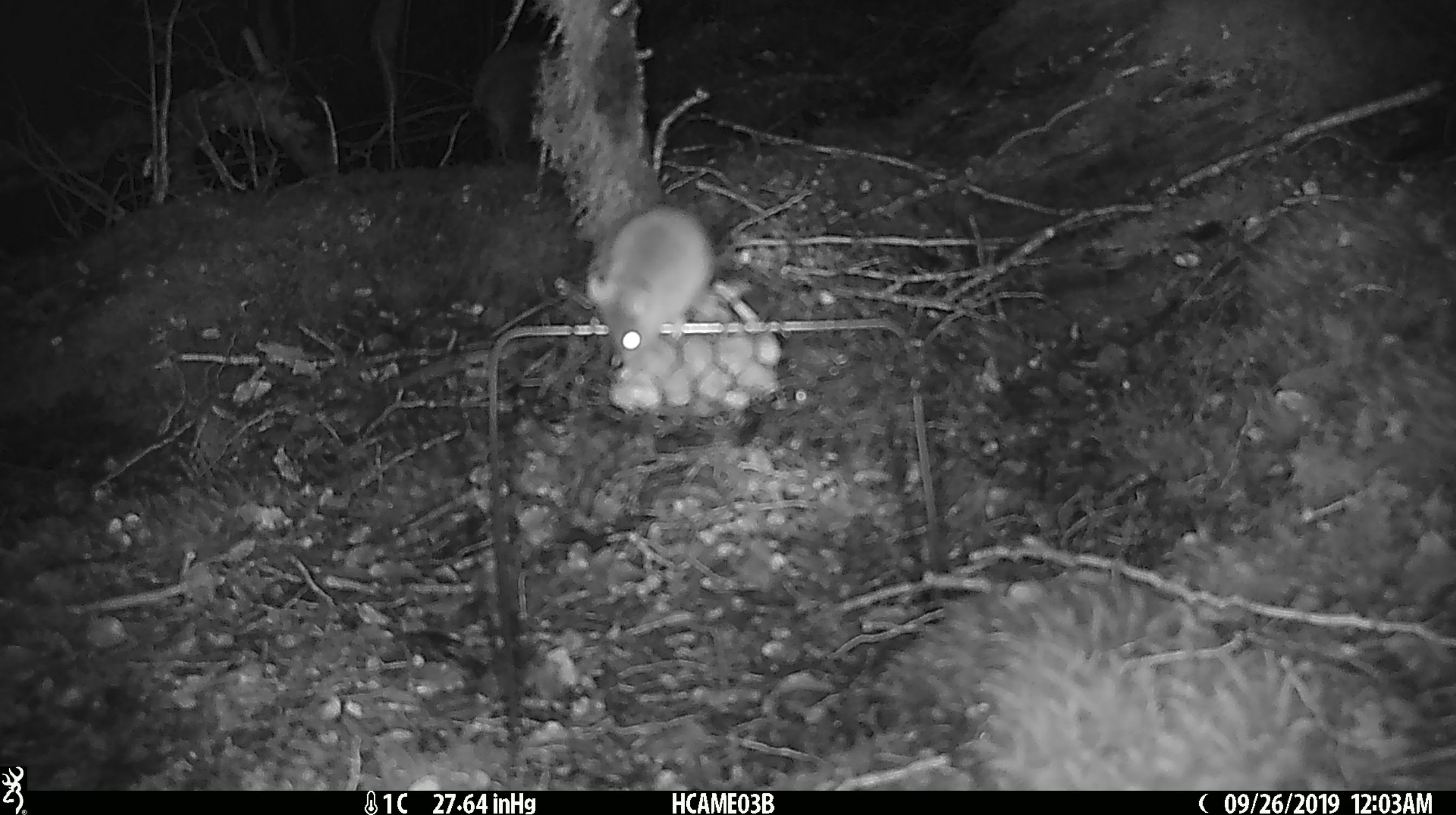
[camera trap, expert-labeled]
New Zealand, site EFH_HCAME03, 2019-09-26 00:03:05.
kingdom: Animalia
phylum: Chordata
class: Mammalia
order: Rodentia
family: Muridae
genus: Mus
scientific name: Mus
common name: mouse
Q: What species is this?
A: Mouse (Mus).